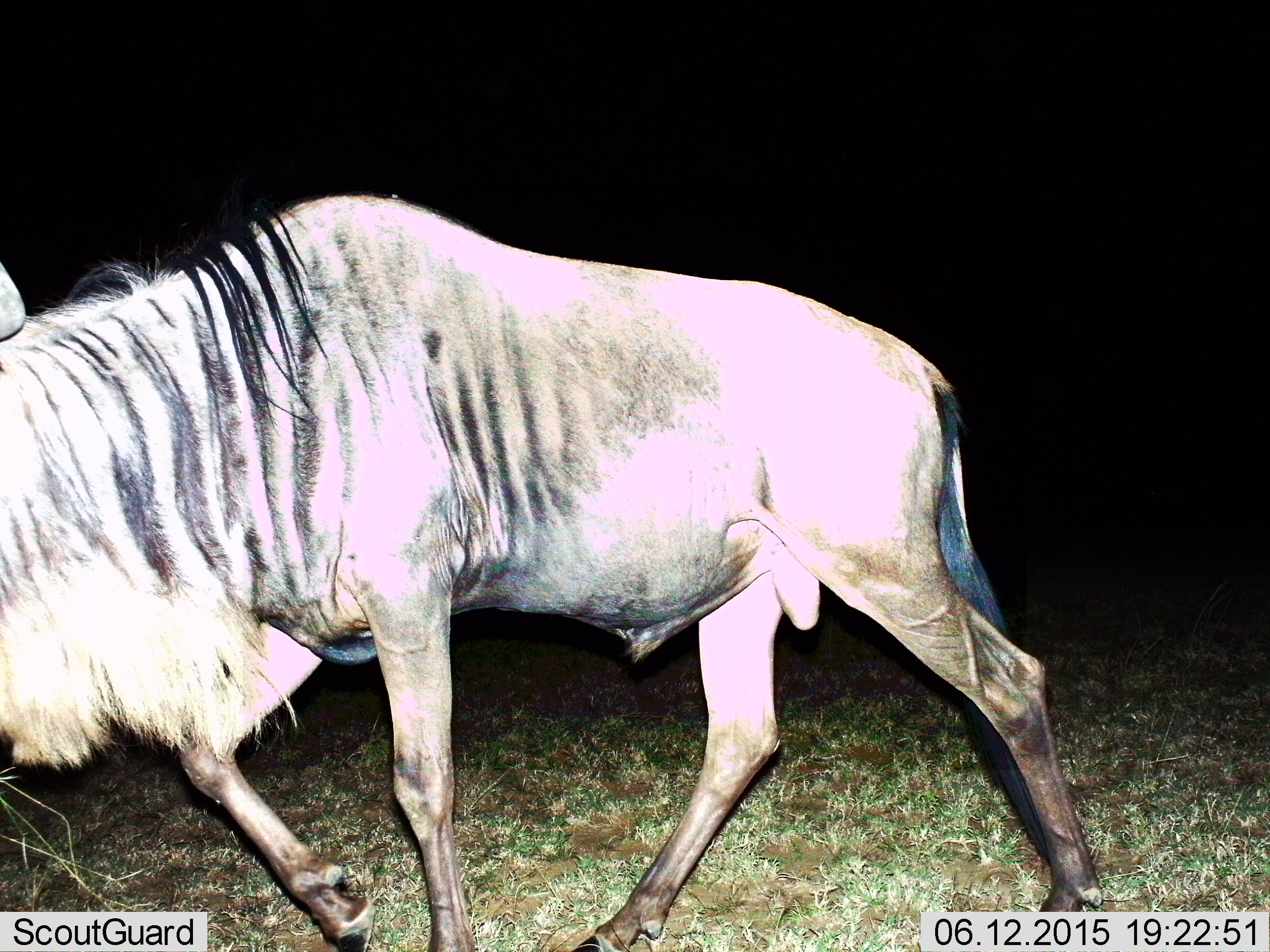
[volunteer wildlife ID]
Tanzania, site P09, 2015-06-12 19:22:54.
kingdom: Animalia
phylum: Chordata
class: Mammalia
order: Artiodactyla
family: Bovidae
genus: Connochaetes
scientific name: Connochaetes taurinus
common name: blue wildebeest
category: wildebeest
Wildebeest (blue wildebeest) (Connochaetes taurinus), count 1. Behavior (volunteer vote fractions): standing 0%, resting 0%, moving 100%, interacting 0%. Young present (vote fraction): 0%. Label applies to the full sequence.